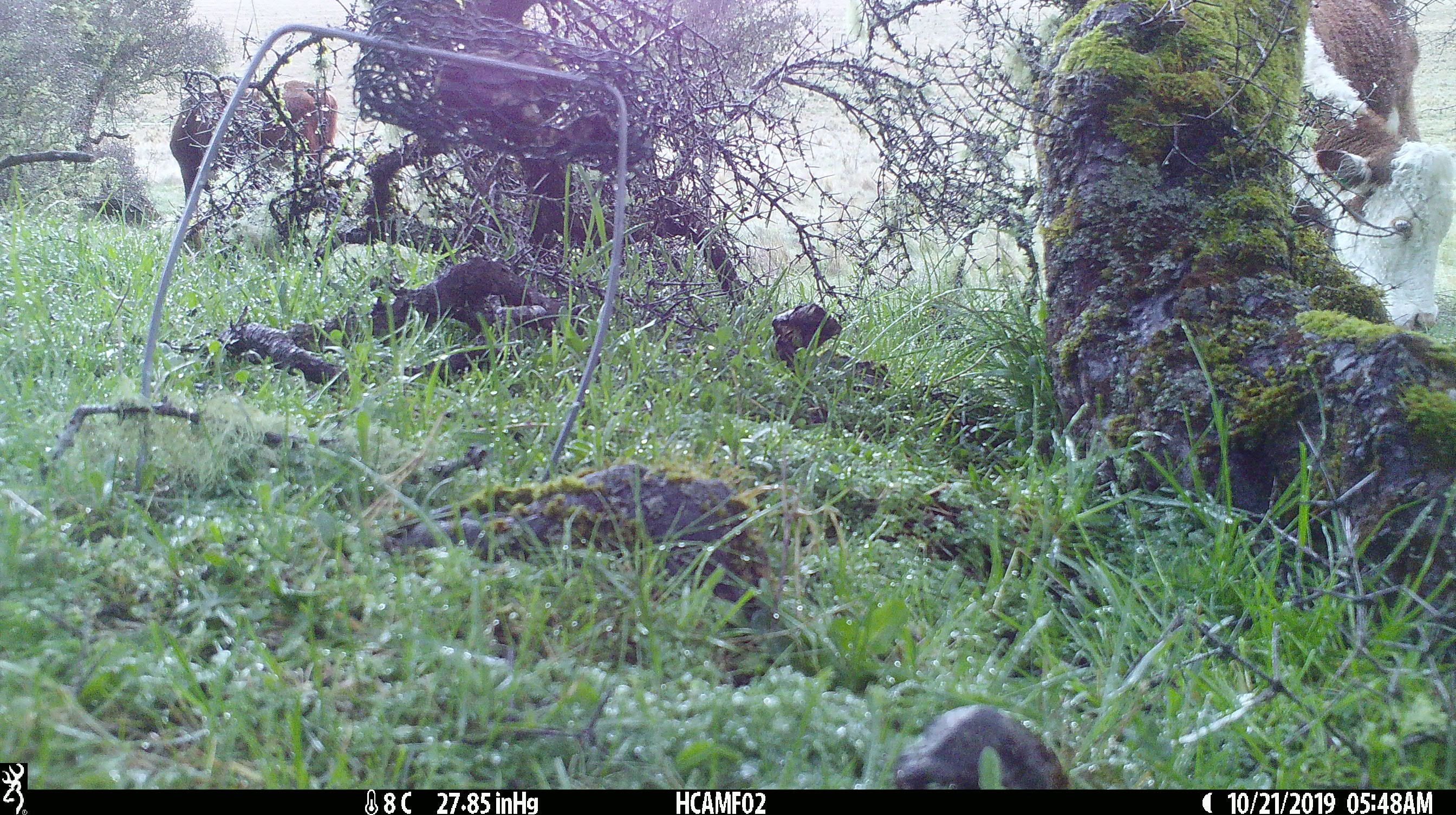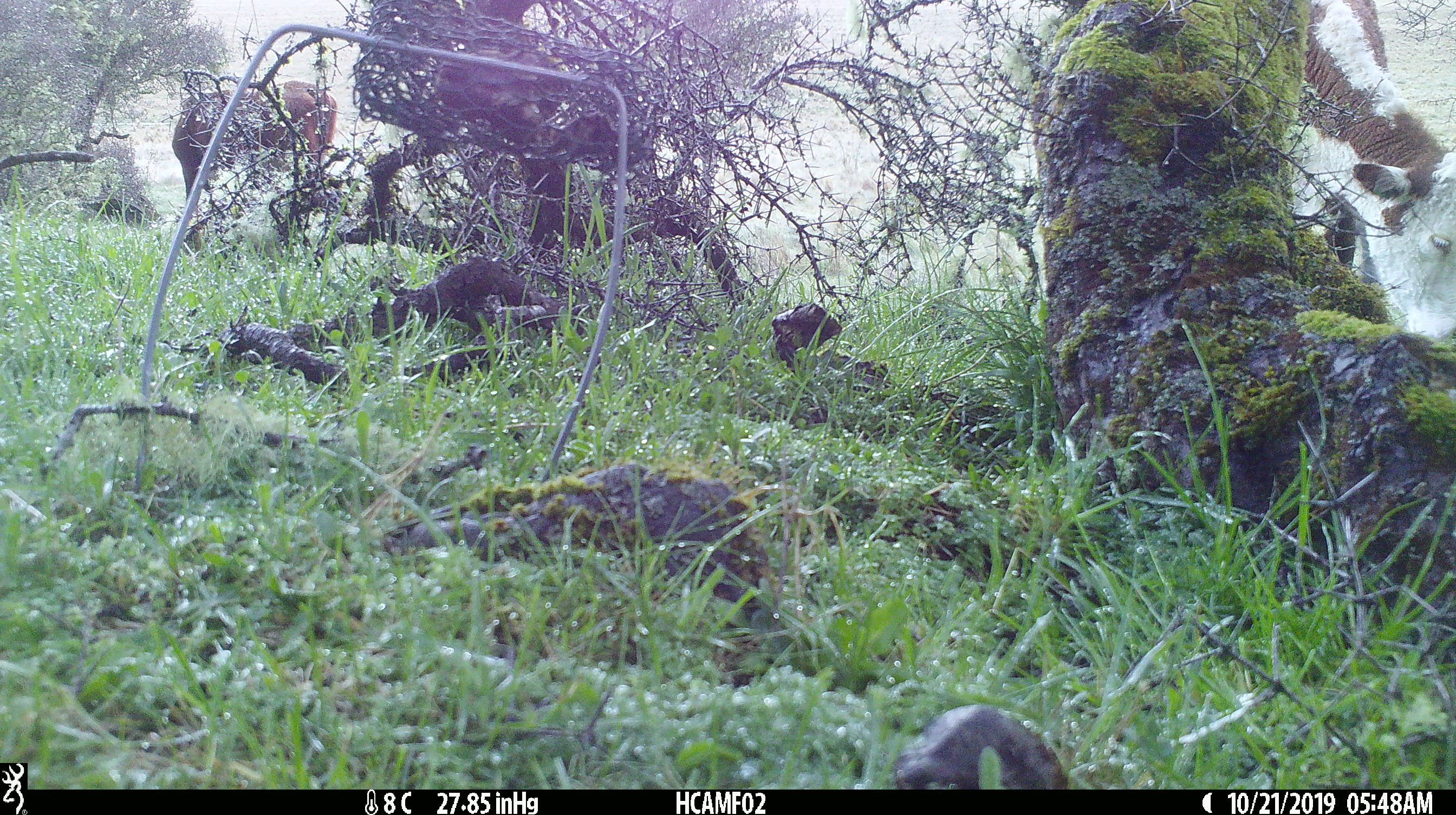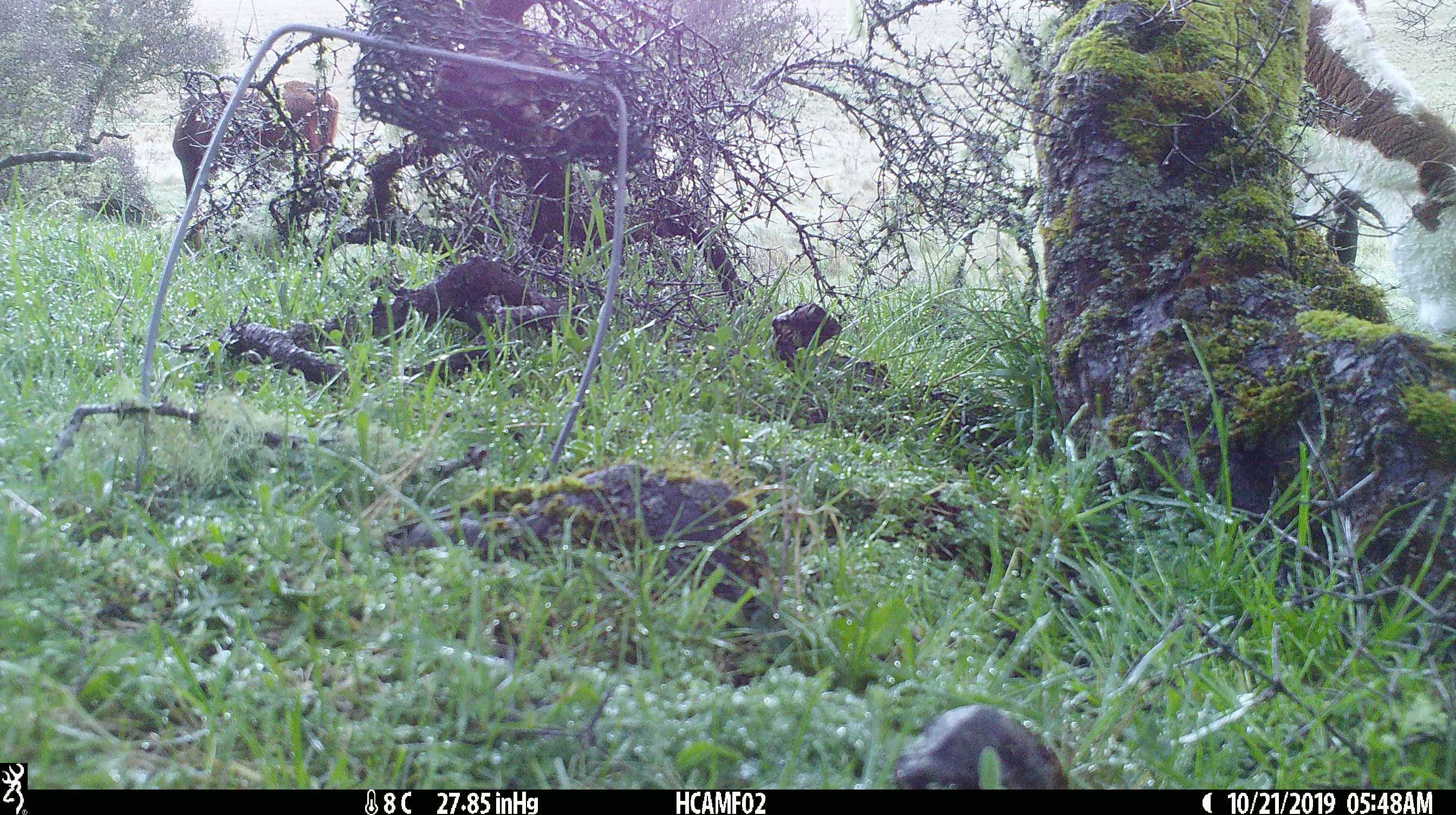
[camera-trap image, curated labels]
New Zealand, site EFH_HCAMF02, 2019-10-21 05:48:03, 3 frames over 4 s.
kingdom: Animalia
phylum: Chordata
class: Mammalia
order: Artiodactyla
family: Bovidae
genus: Bos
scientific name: Bos taurus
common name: domestic cow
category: cow